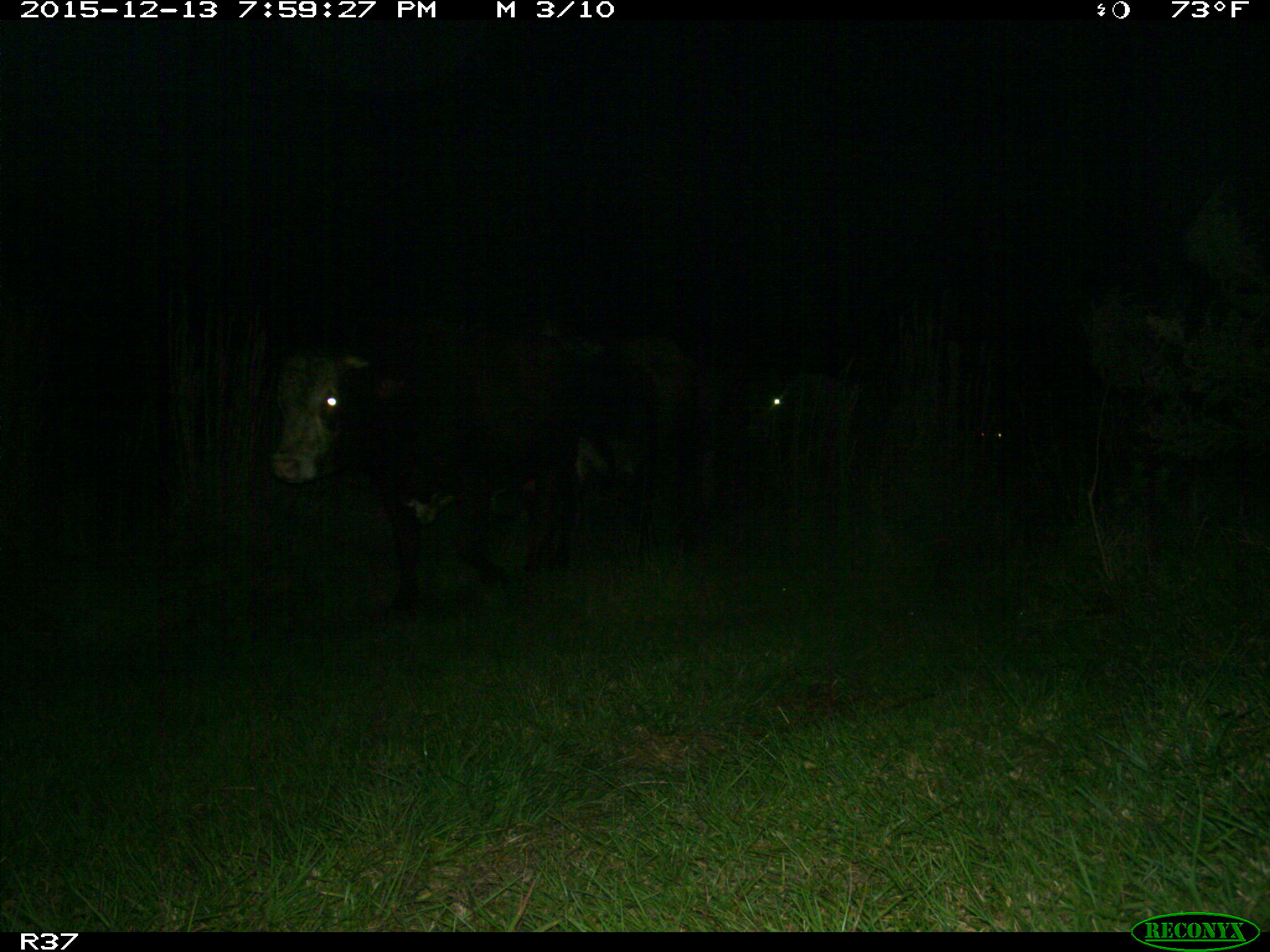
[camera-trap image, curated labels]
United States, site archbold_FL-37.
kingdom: Animalia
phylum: Chordata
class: Mammalia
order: Artiodactyla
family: Bovidae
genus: Bos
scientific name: Bos taurus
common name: domestic cow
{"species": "Bos taurus (domestic cow)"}